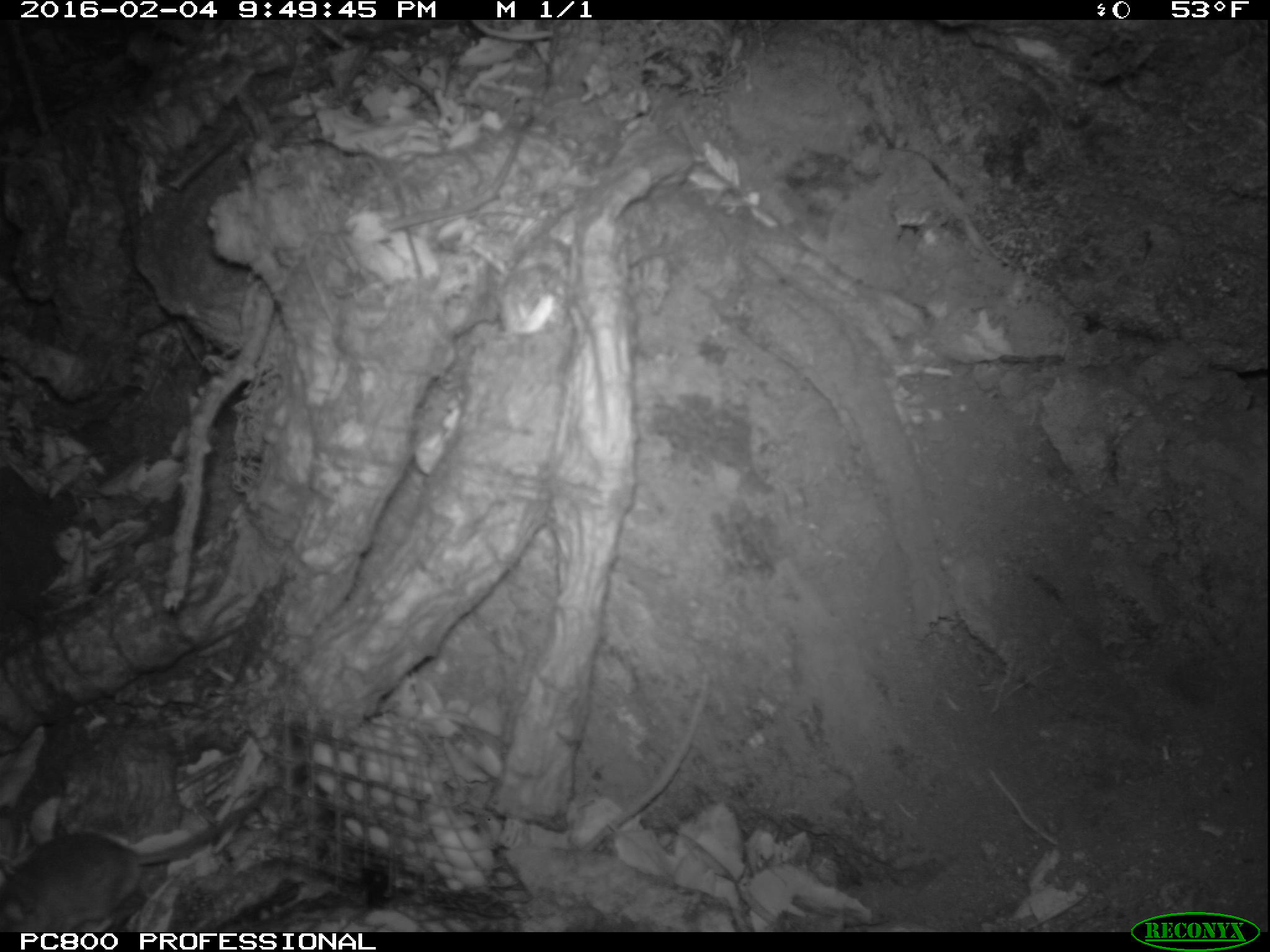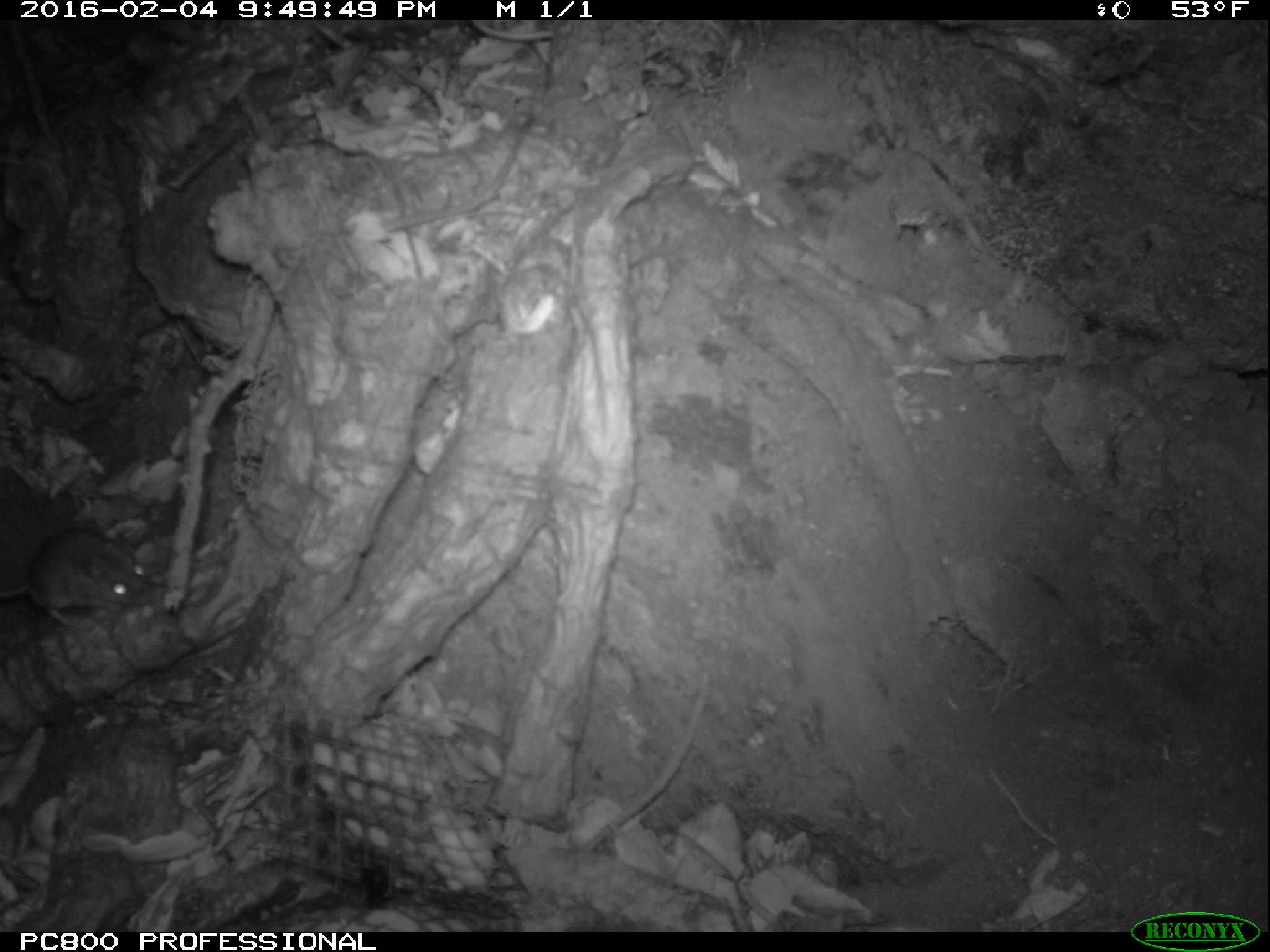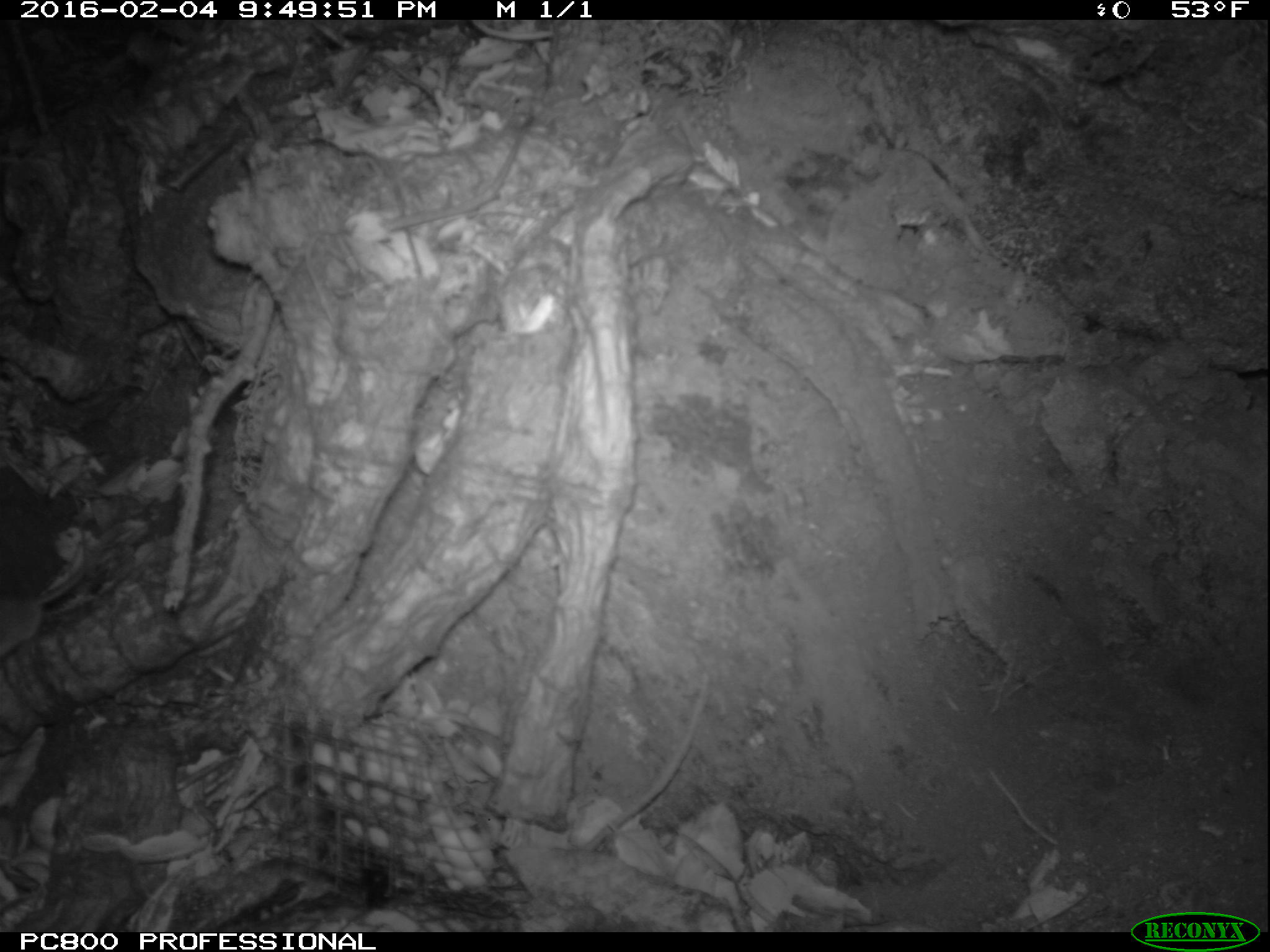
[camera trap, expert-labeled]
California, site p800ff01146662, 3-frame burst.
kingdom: Animalia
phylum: Chordata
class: Mammalia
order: Rodentia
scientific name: Rodentia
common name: rodent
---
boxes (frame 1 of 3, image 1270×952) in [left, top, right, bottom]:
rodent: [0, 788, 268, 932]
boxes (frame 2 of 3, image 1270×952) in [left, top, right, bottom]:
rodent: [0, 524, 149, 629]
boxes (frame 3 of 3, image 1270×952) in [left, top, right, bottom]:
rodent: [0, 568, 84, 658]